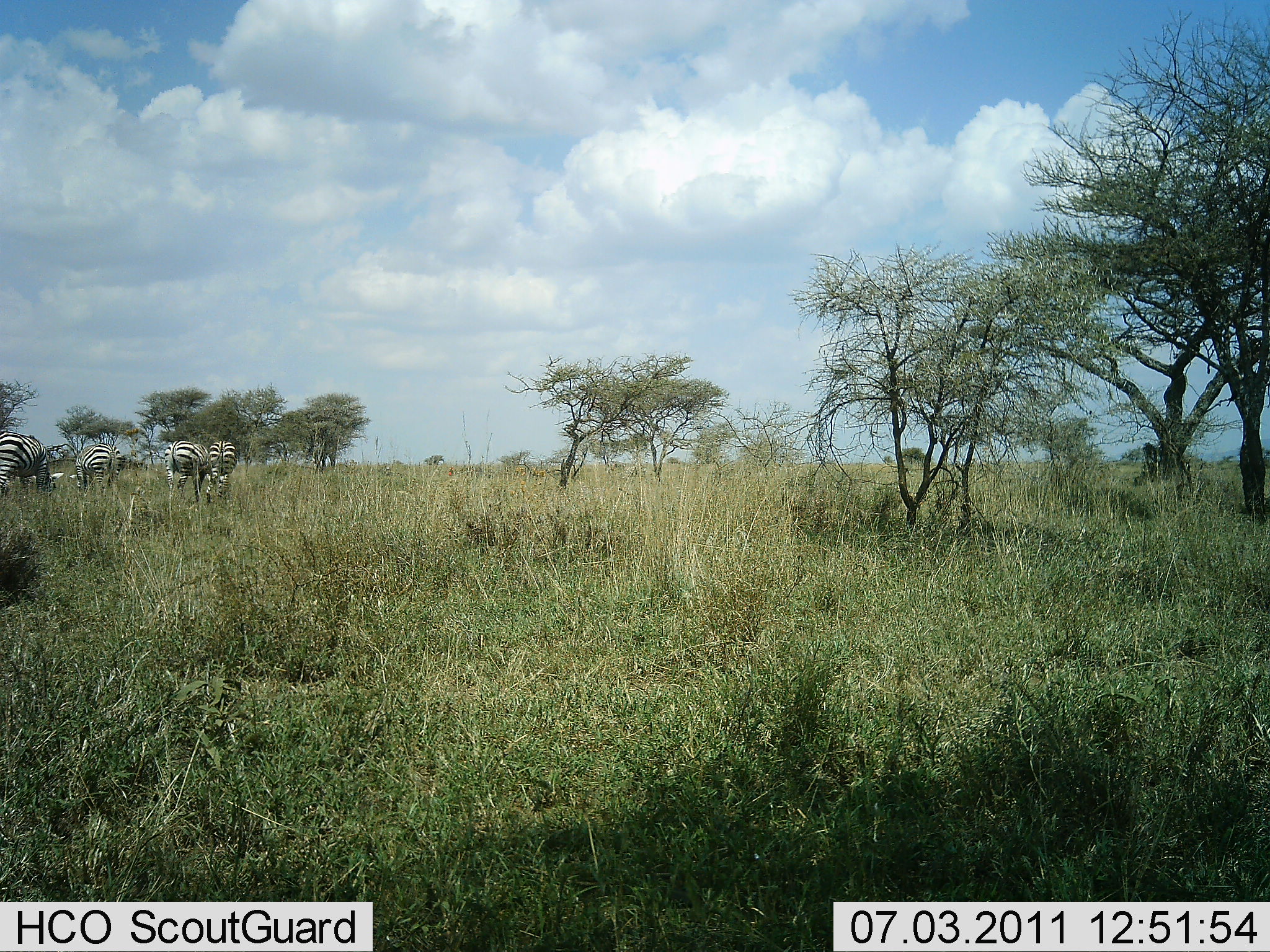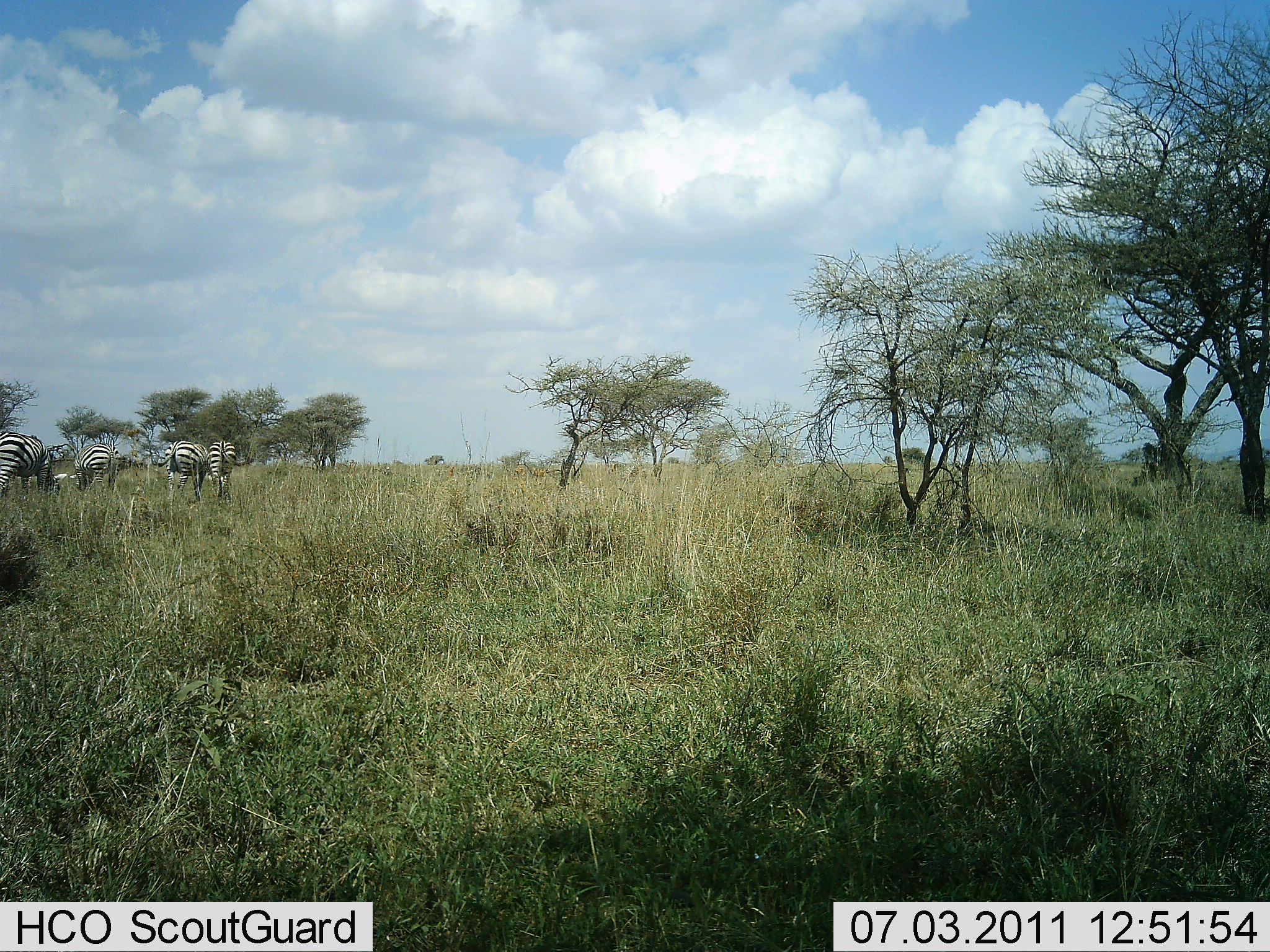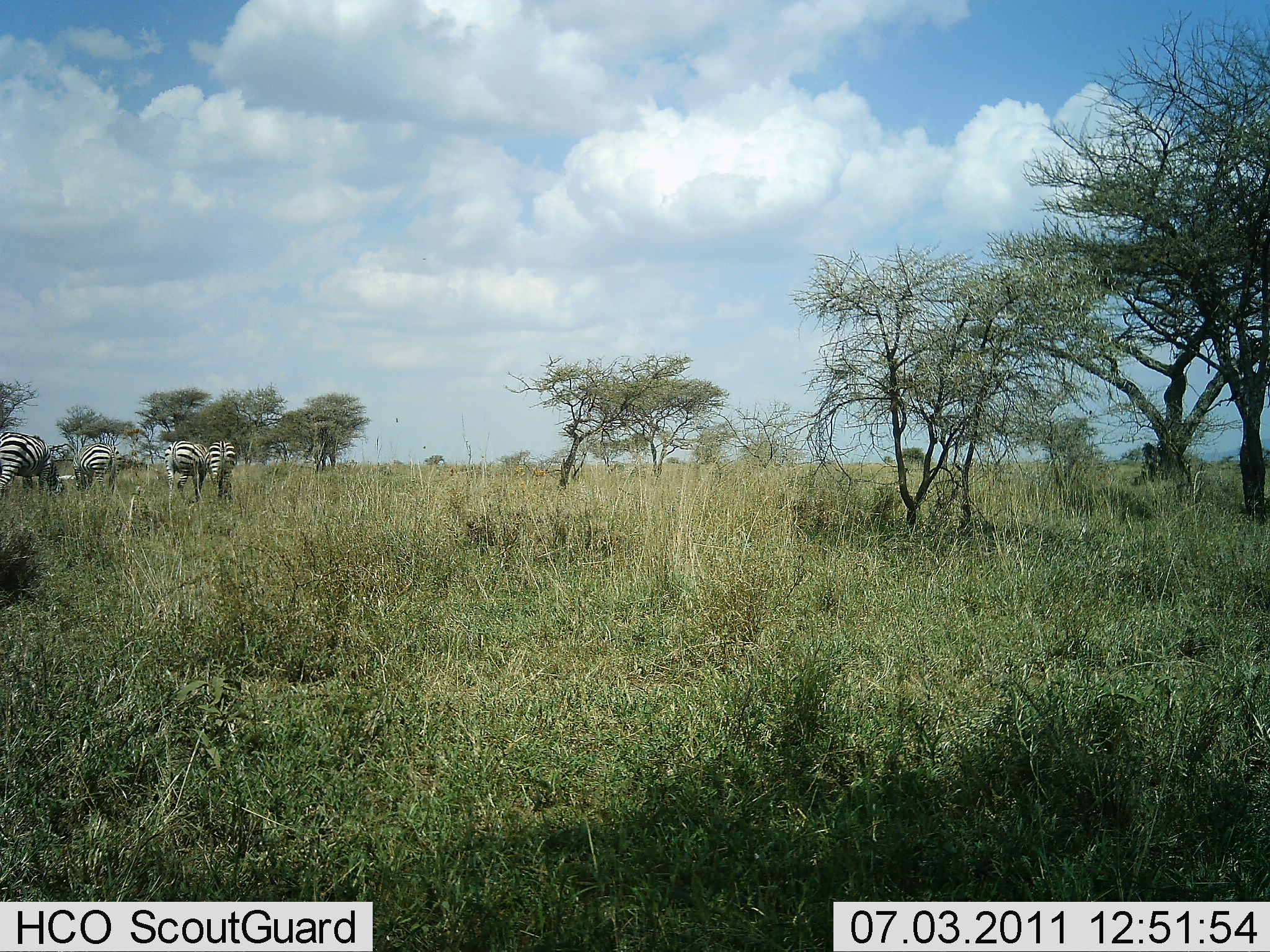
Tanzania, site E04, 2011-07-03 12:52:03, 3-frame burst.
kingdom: Animalia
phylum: Chordata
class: Mammalia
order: Perissodactyla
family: Equidae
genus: Equus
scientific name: Equus quagga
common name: plains zebra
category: zebra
Zebra (plains zebra) (Equus quagga), count 4. Behavior (volunteer vote fractions): standing 55%, resting 0%, moving 0%, interacting 0%. Young present (vote fraction): 0%. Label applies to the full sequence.